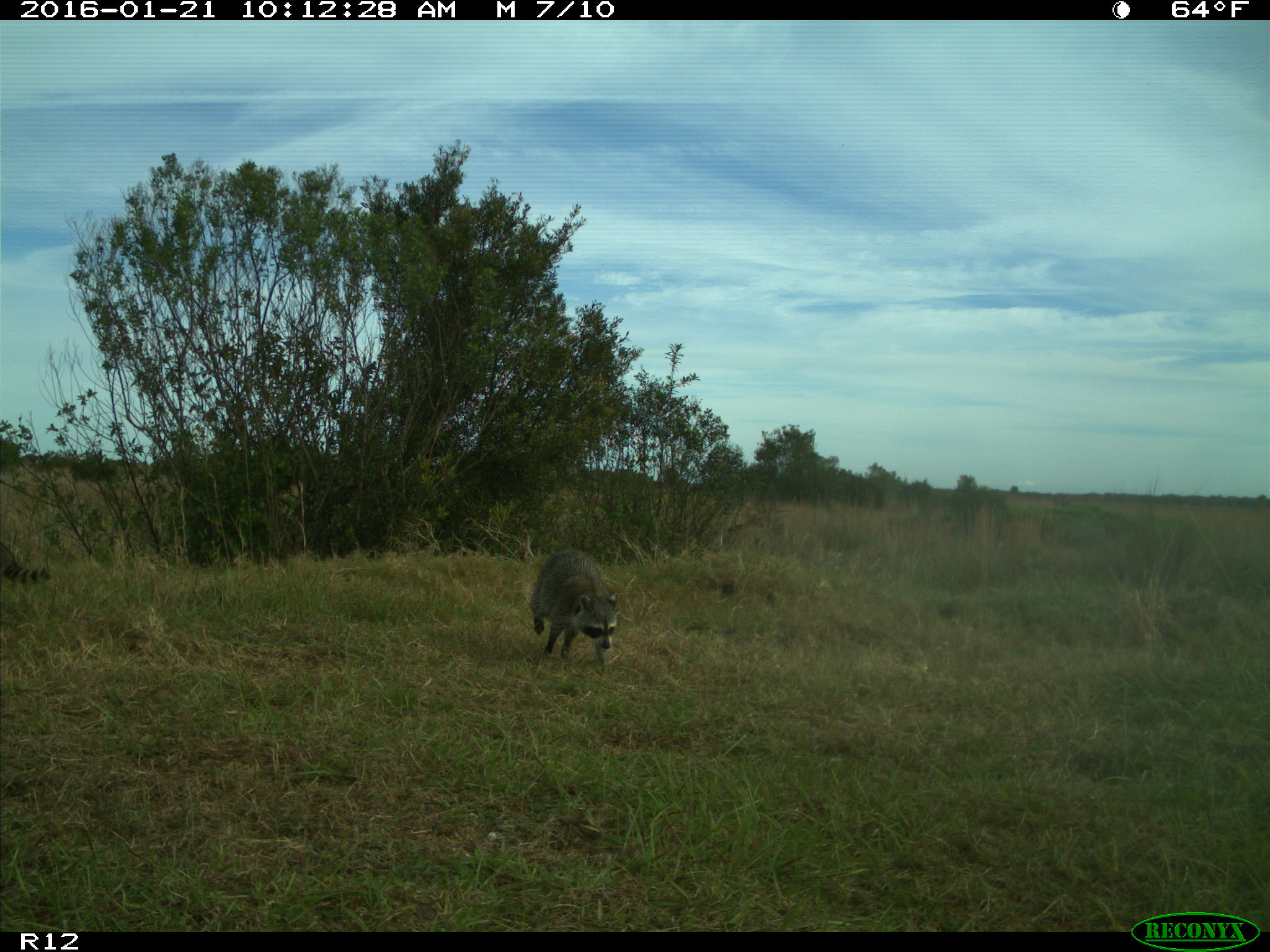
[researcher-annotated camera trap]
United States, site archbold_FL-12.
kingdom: Animalia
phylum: Chordata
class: Mammalia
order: Carnivora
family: Procyonidae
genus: Procyon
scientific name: Procyon lotor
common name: common raccoon